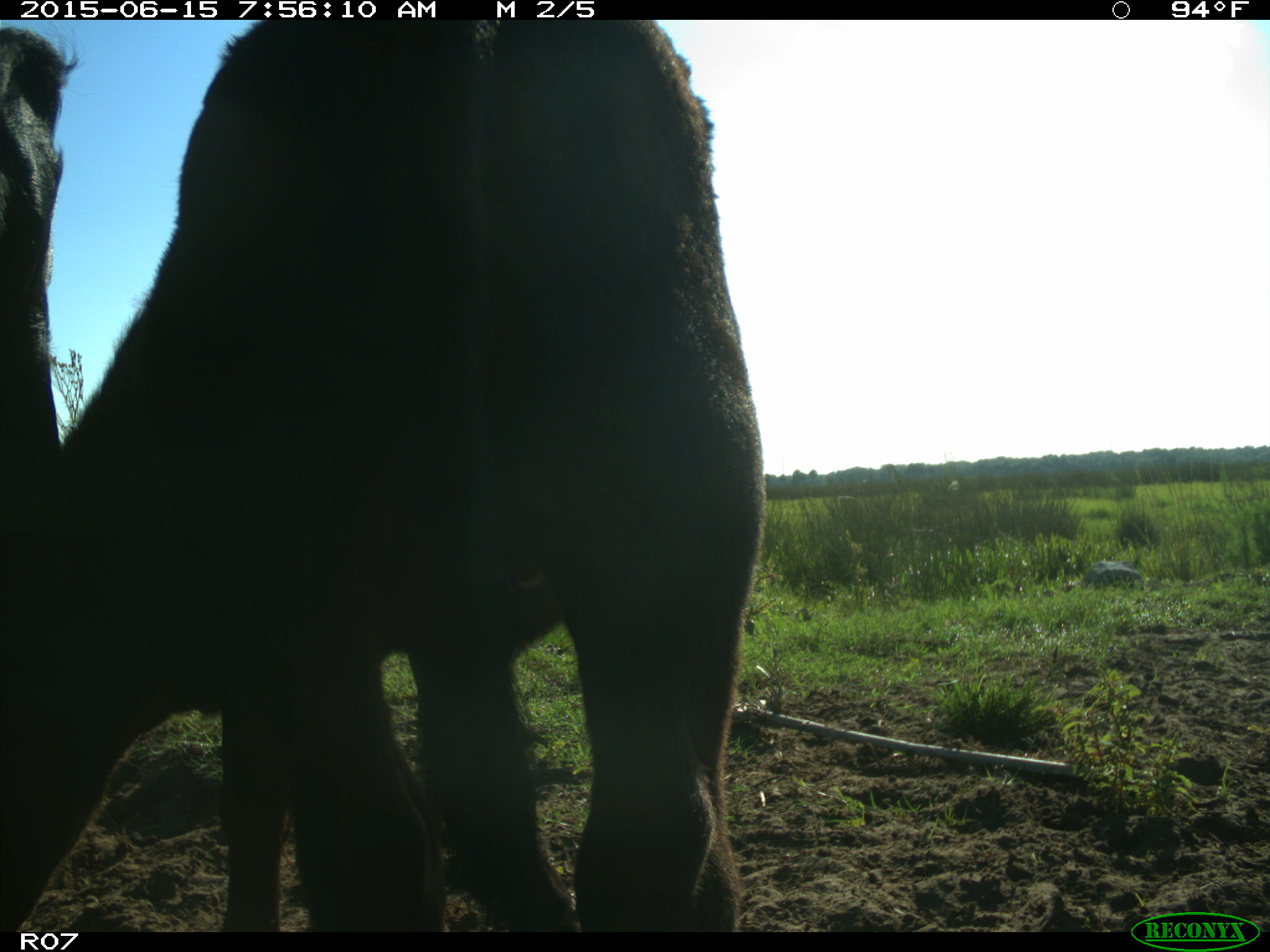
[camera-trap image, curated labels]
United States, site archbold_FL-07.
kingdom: Animalia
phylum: Chordata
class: Mammalia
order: Artiodactyla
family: Bovidae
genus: Bos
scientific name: Bos taurus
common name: domestic cow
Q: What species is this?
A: Bos taurus (domestic cow).